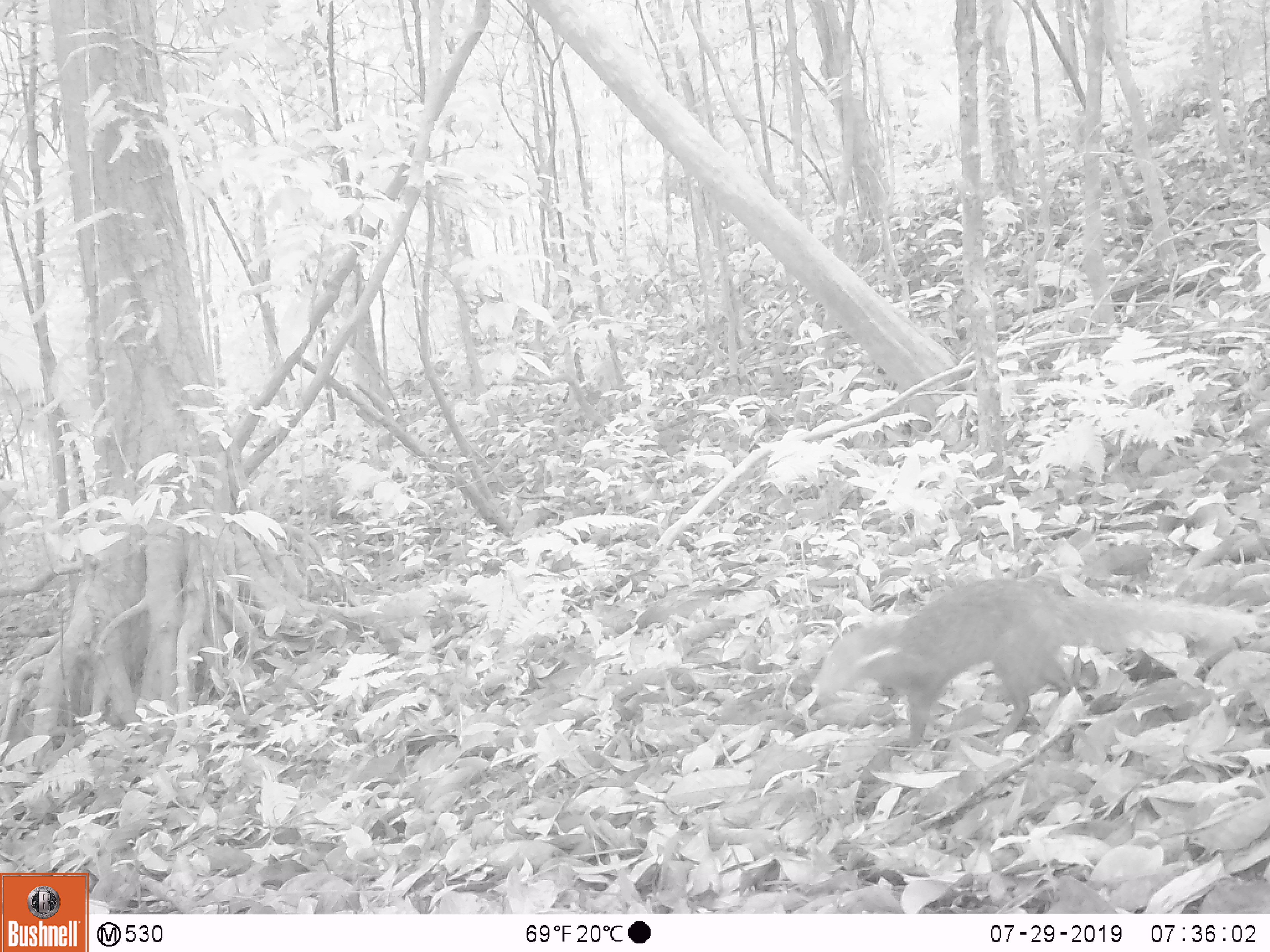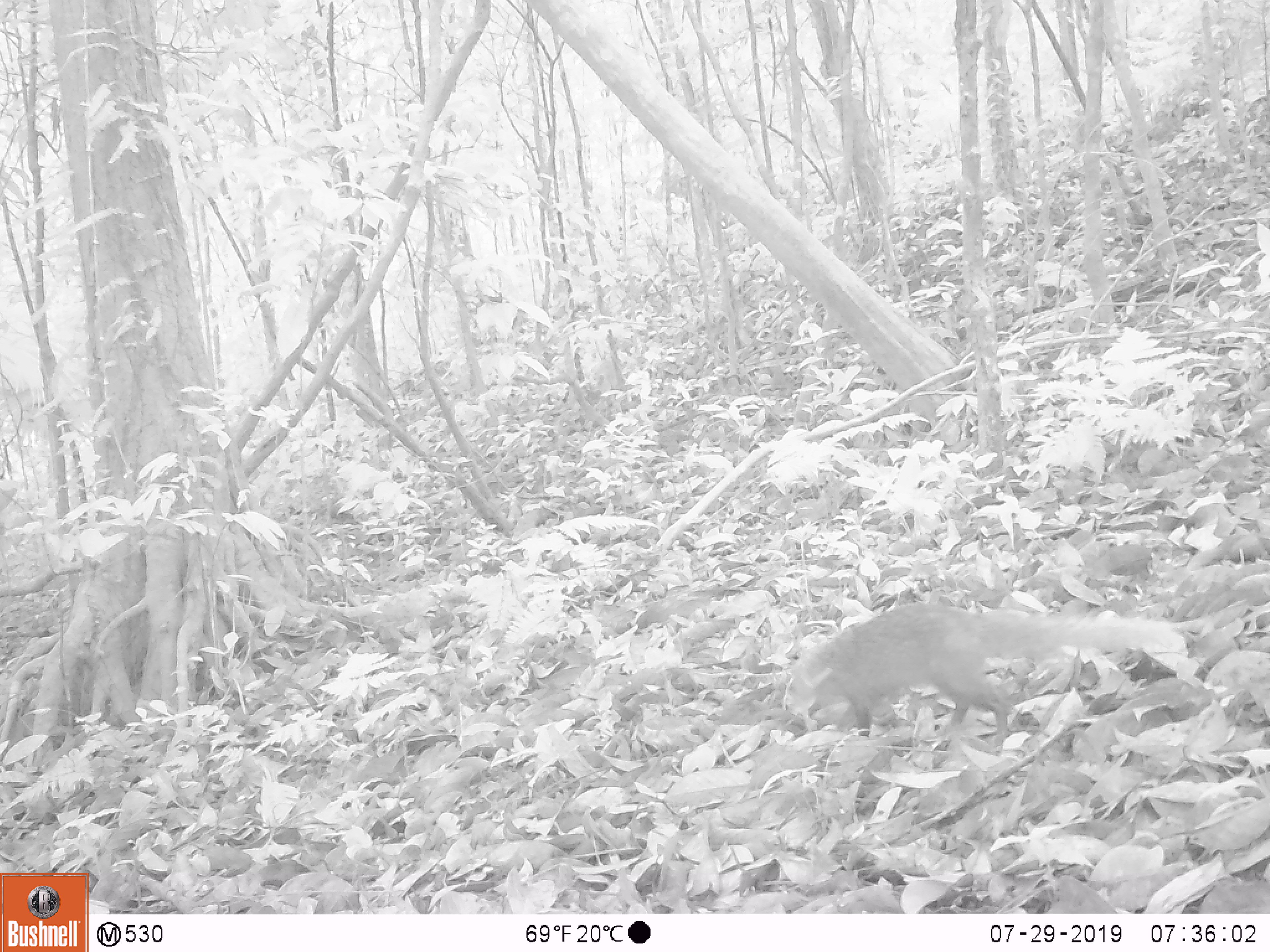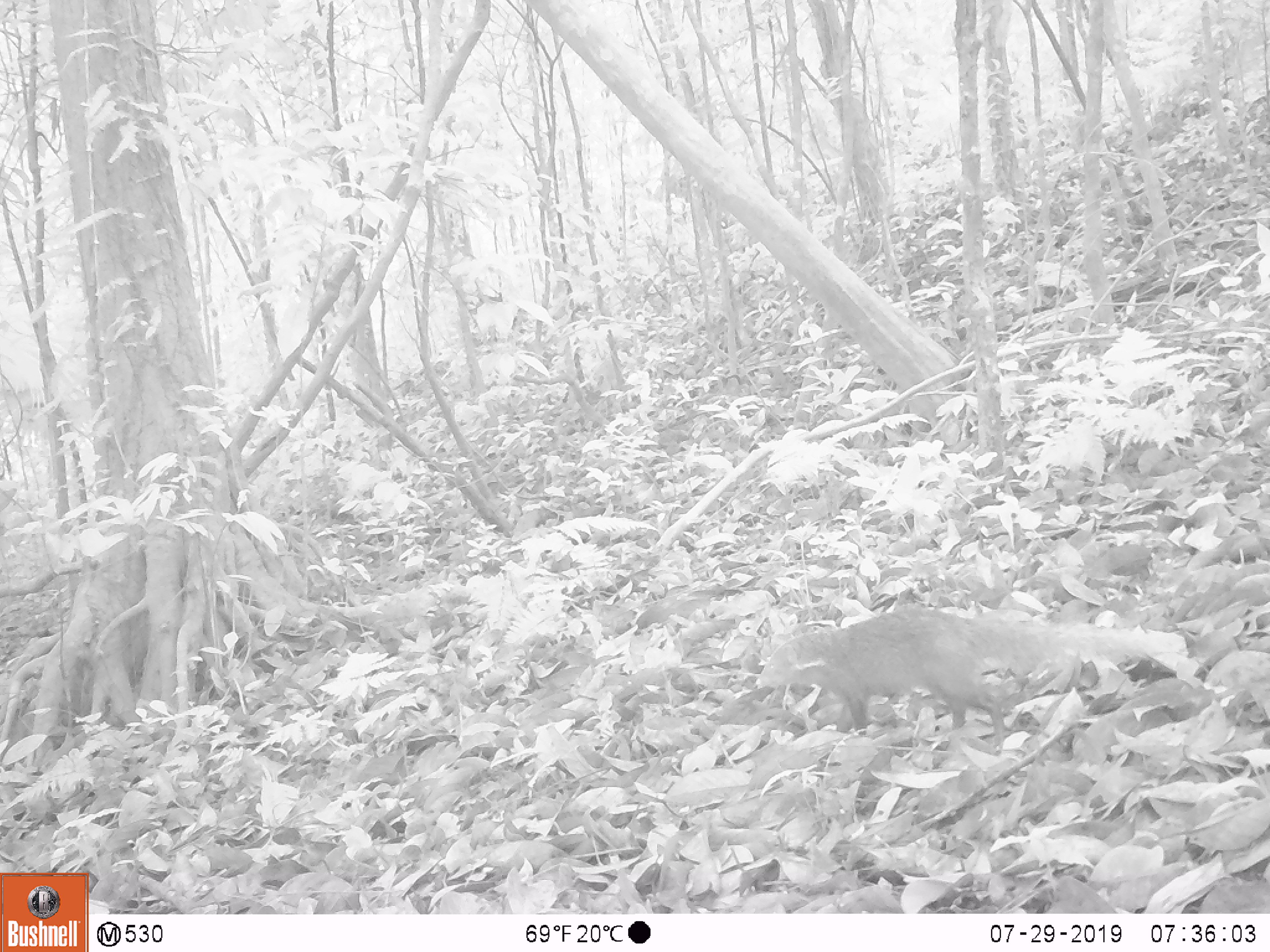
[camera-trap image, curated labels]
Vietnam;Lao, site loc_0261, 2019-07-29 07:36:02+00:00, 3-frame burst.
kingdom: Animalia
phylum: Chordata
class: Mammalia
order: Carnivora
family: Herpestidae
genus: Urva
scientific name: Urva urva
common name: crab-eating mongoose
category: crab eating mongoose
Crab eating mongoose (crab-eating mongoose) (Urva urva). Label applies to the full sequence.